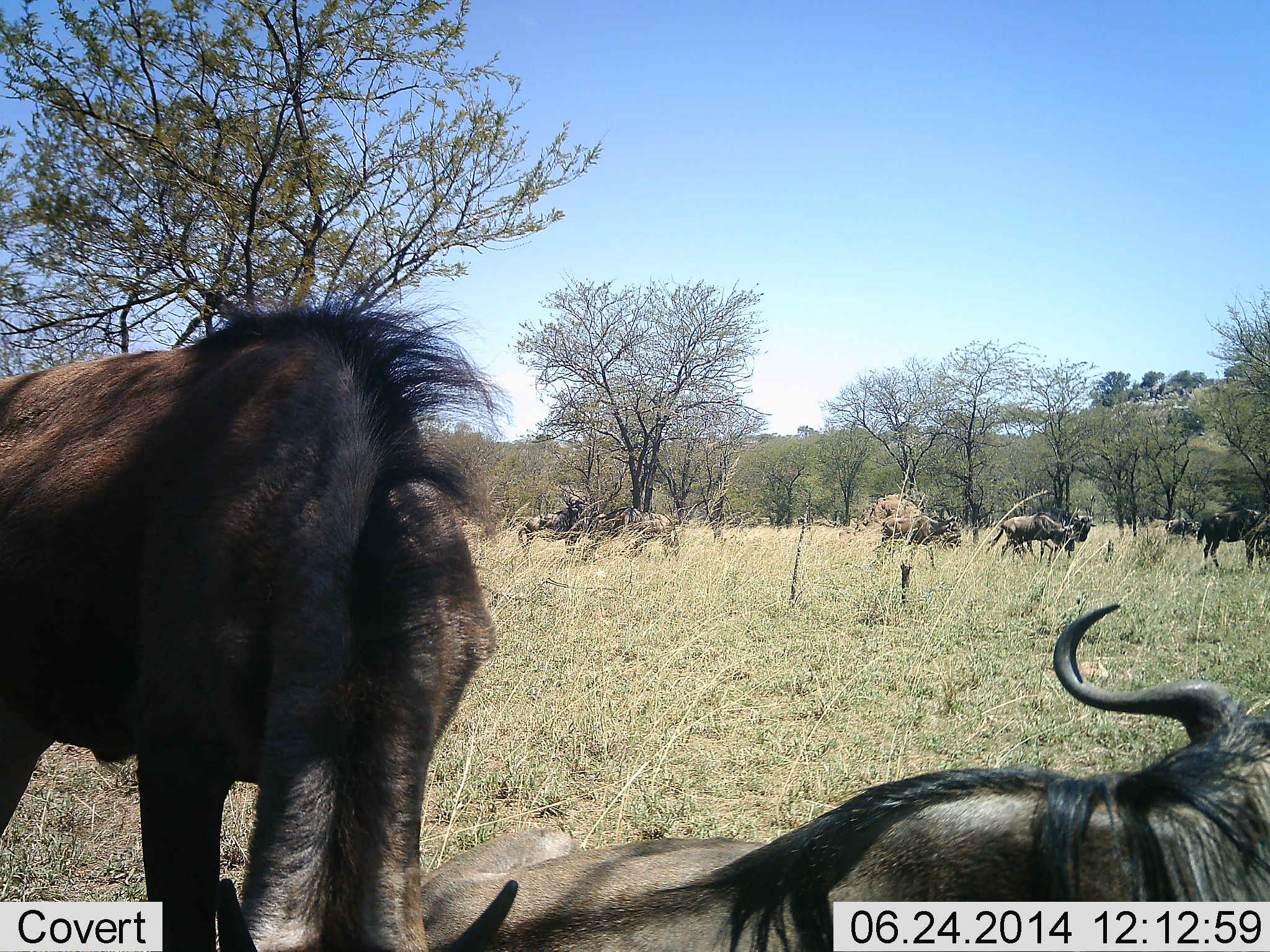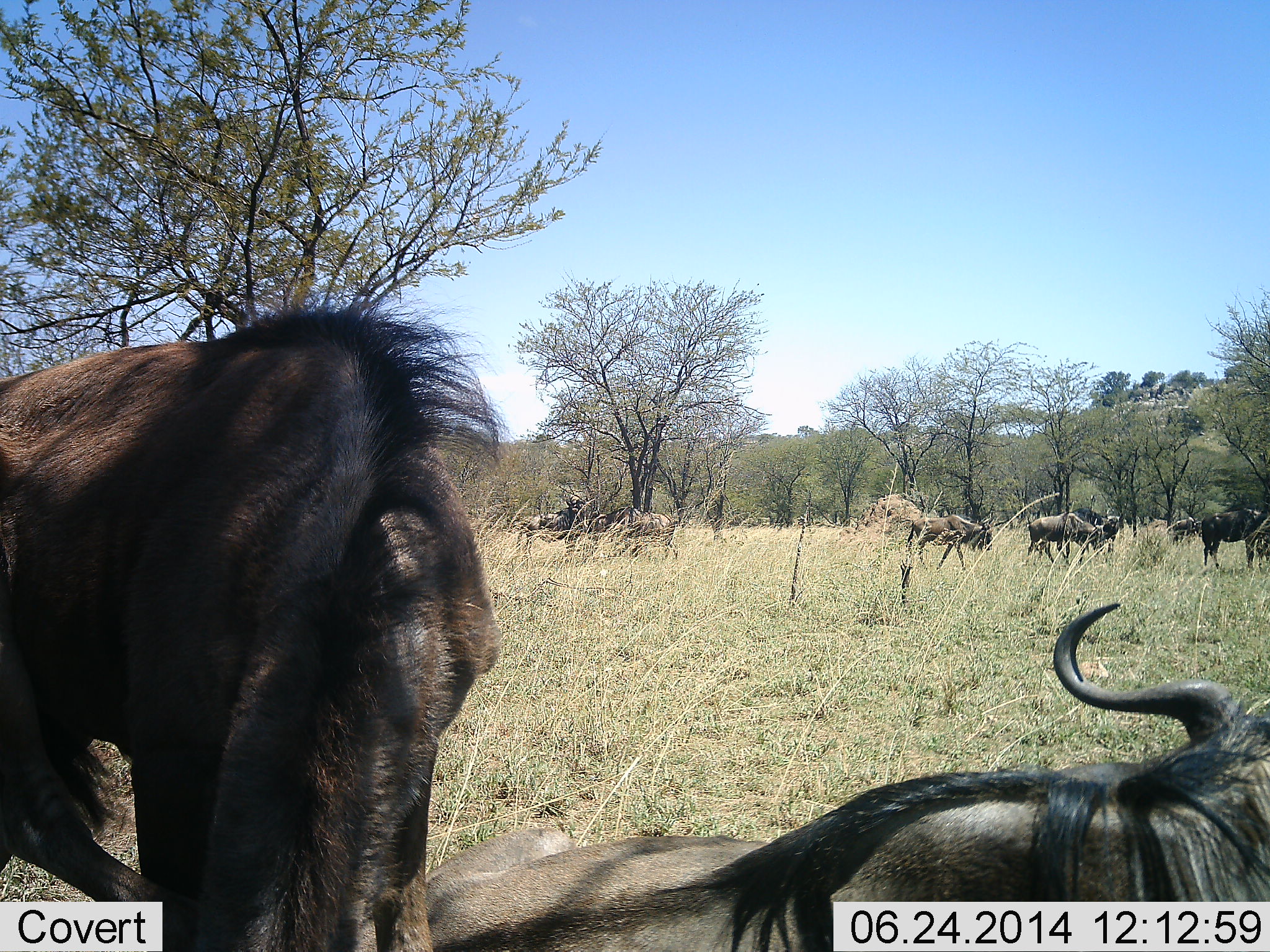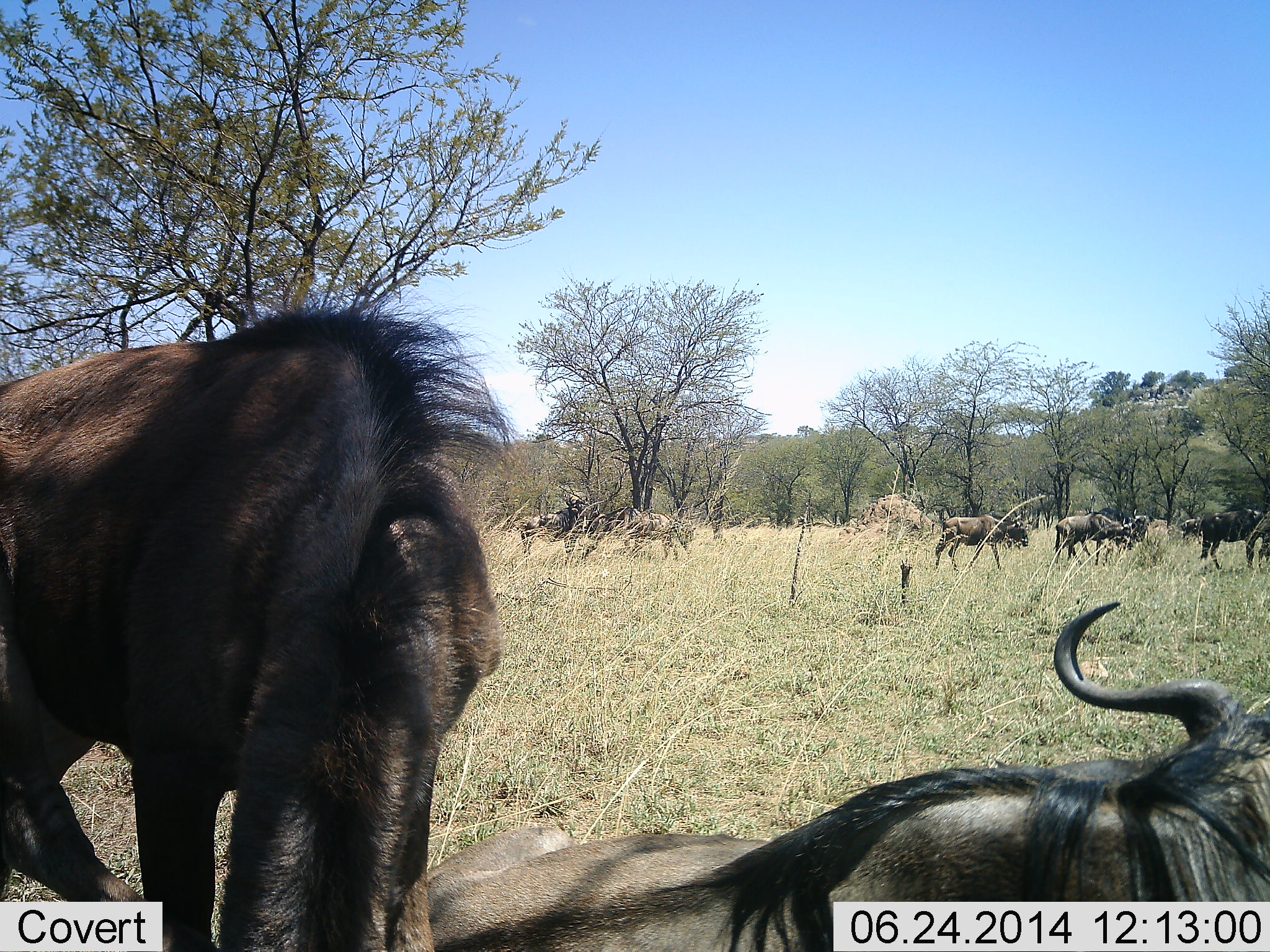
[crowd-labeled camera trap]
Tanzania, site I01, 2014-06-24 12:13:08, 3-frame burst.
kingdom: Animalia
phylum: Chordata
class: Mammalia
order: Artiodactyla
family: Bovidae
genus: Connochaetes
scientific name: Connochaetes taurinus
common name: blue wildebeest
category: wildebeest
Wildebeest (blue wildebeest) (Connochaetes taurinus), count 9. Behavior (volunteer vote fractions): standing 73%, resting 73%, moving 73%, interacting 9%. Young present (vote fraction): 0%. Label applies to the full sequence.